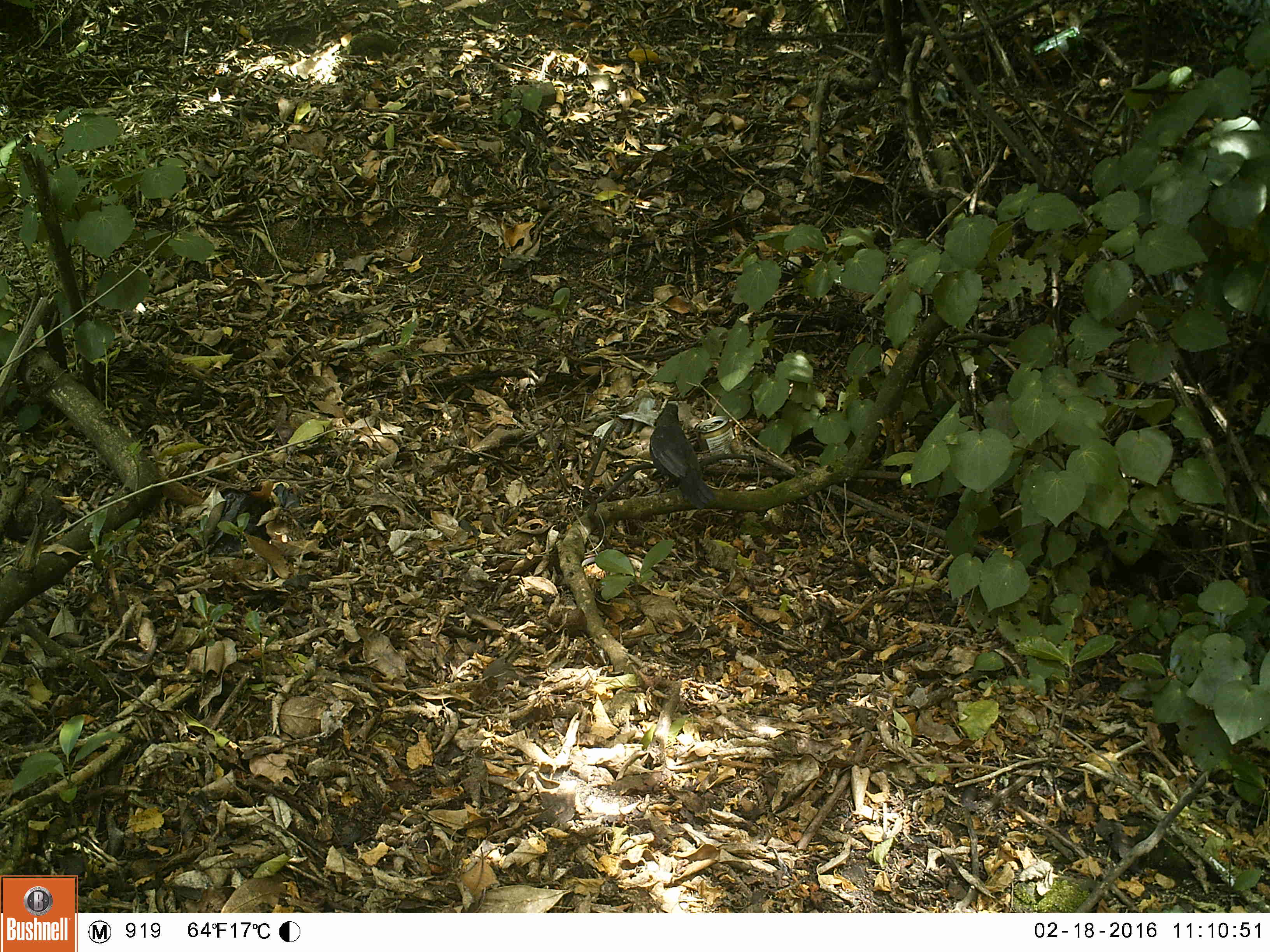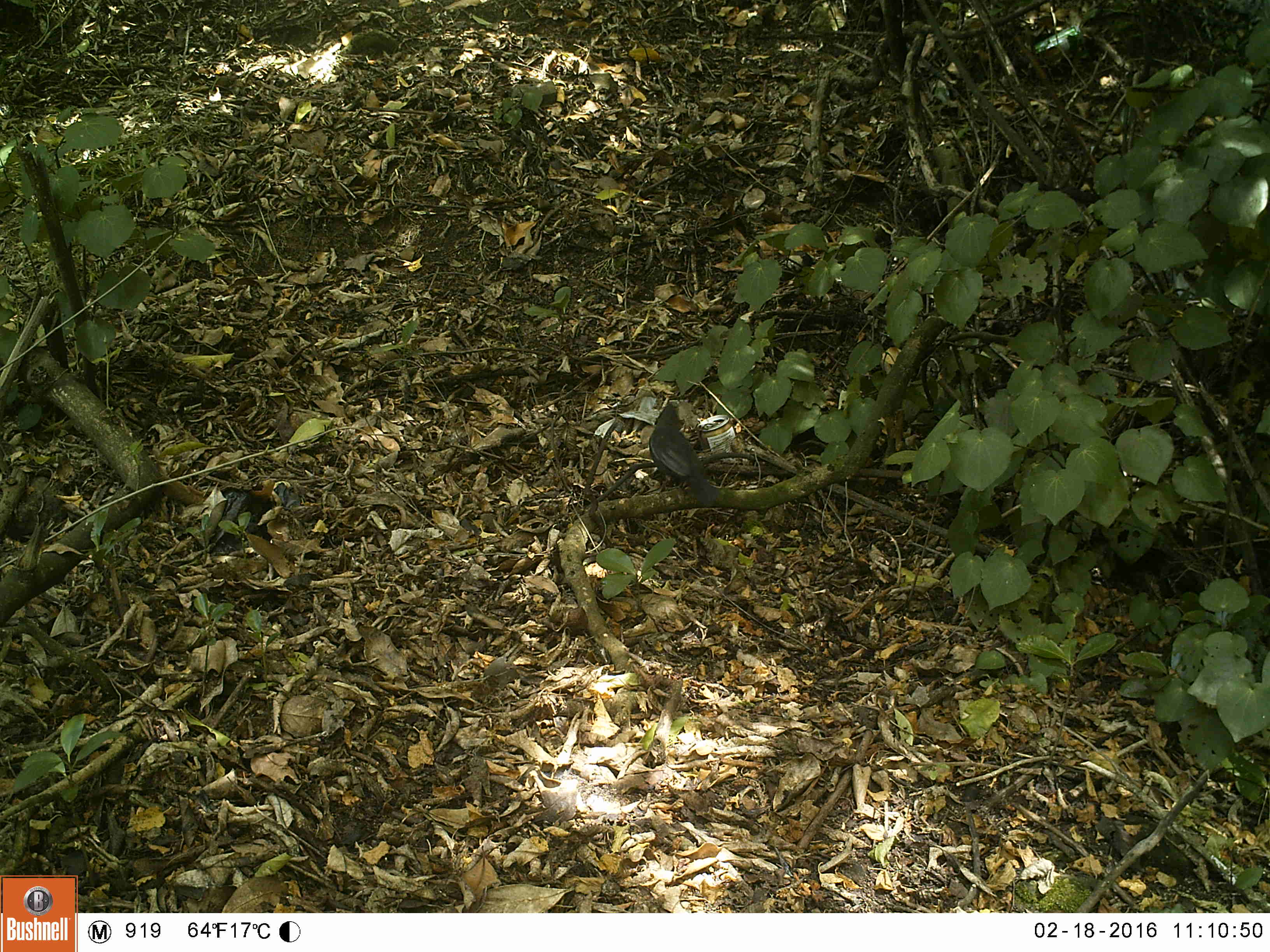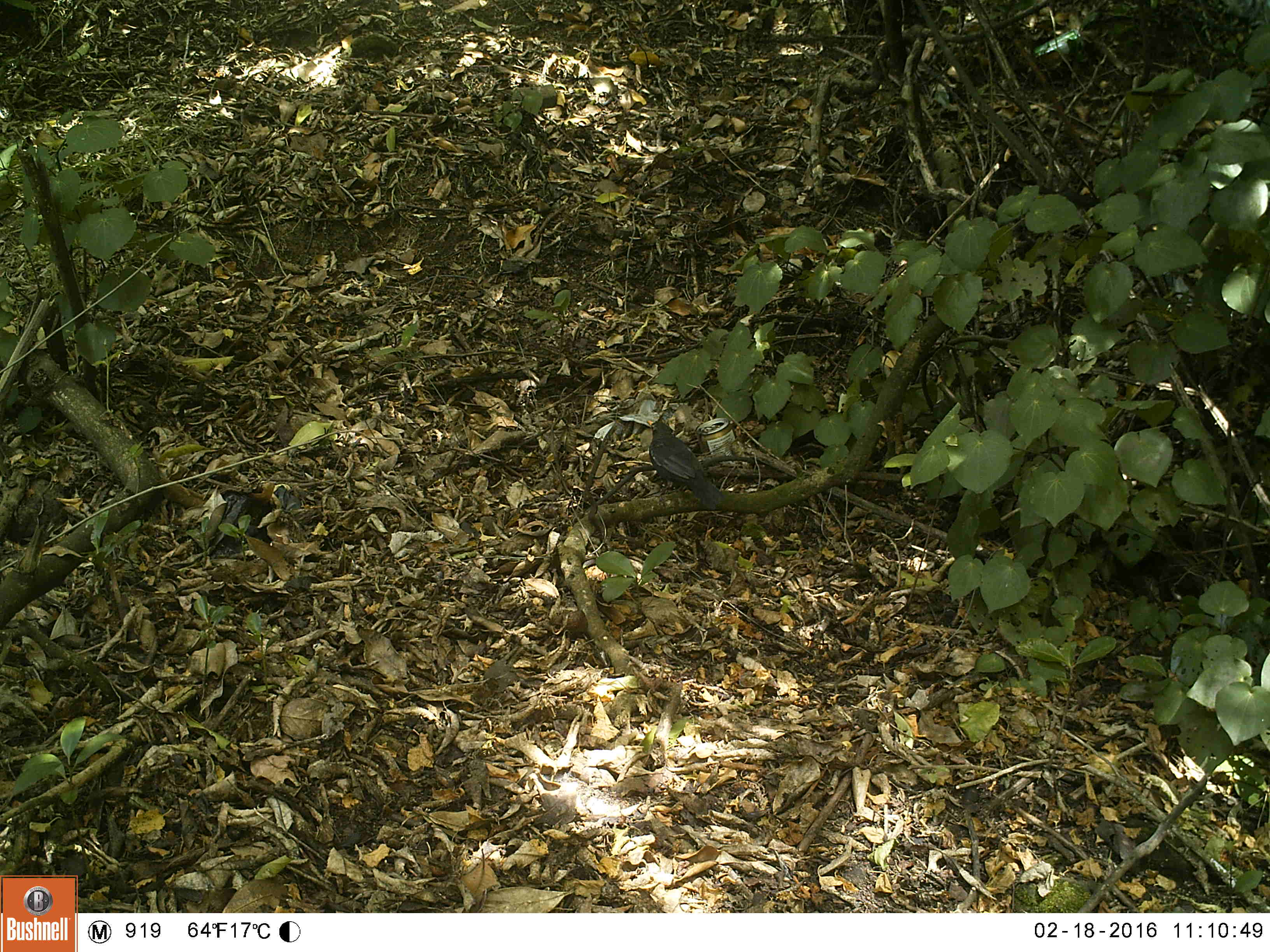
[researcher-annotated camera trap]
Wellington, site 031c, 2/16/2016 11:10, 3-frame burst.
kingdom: Animalia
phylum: Chordata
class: Aves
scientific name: Aves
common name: bird